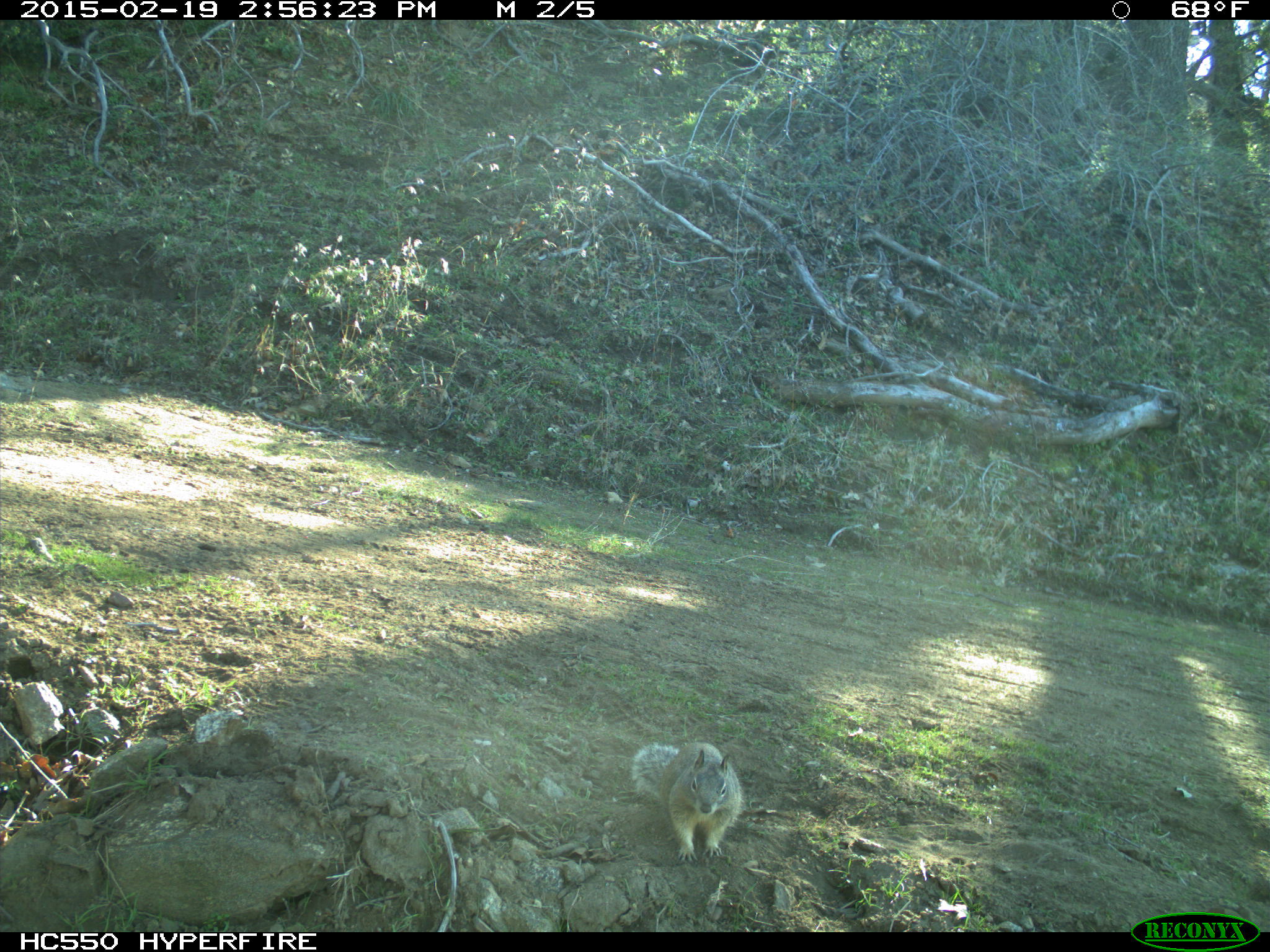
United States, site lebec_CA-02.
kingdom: Animalia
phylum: Chordata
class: Mammalia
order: Rodentia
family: Sciuridae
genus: Otospermophilus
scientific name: Otospermophilus beecheyi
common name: california ground squirrel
Otospermophilus beecheyi (california ground squirrel).